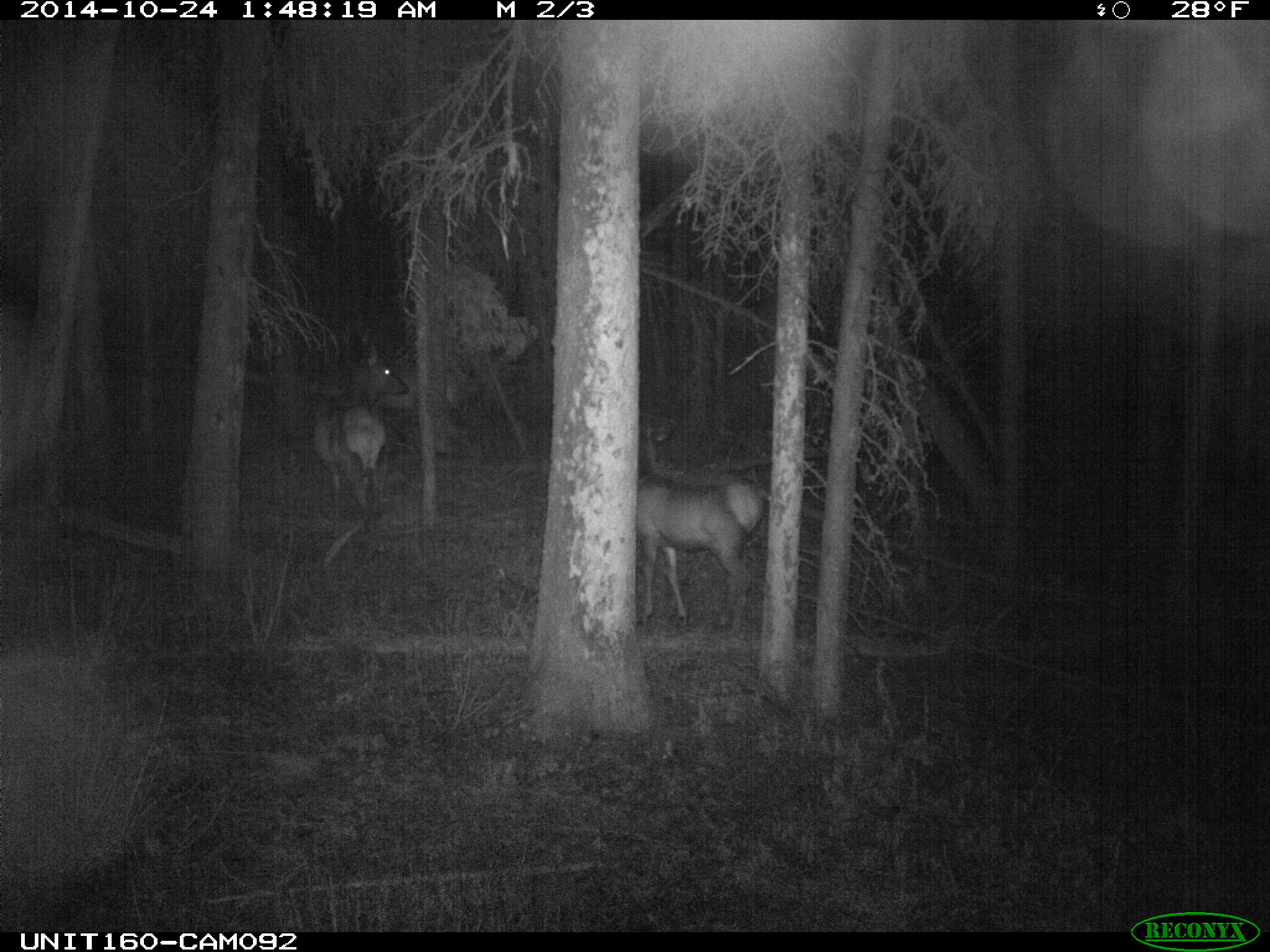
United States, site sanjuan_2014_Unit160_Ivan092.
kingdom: Animalia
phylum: Chordata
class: Mammalia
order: Artiodactyla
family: Cervidae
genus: Cervus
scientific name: Cervus elaphus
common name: red deer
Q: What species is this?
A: Cervus elaphus (red deer).